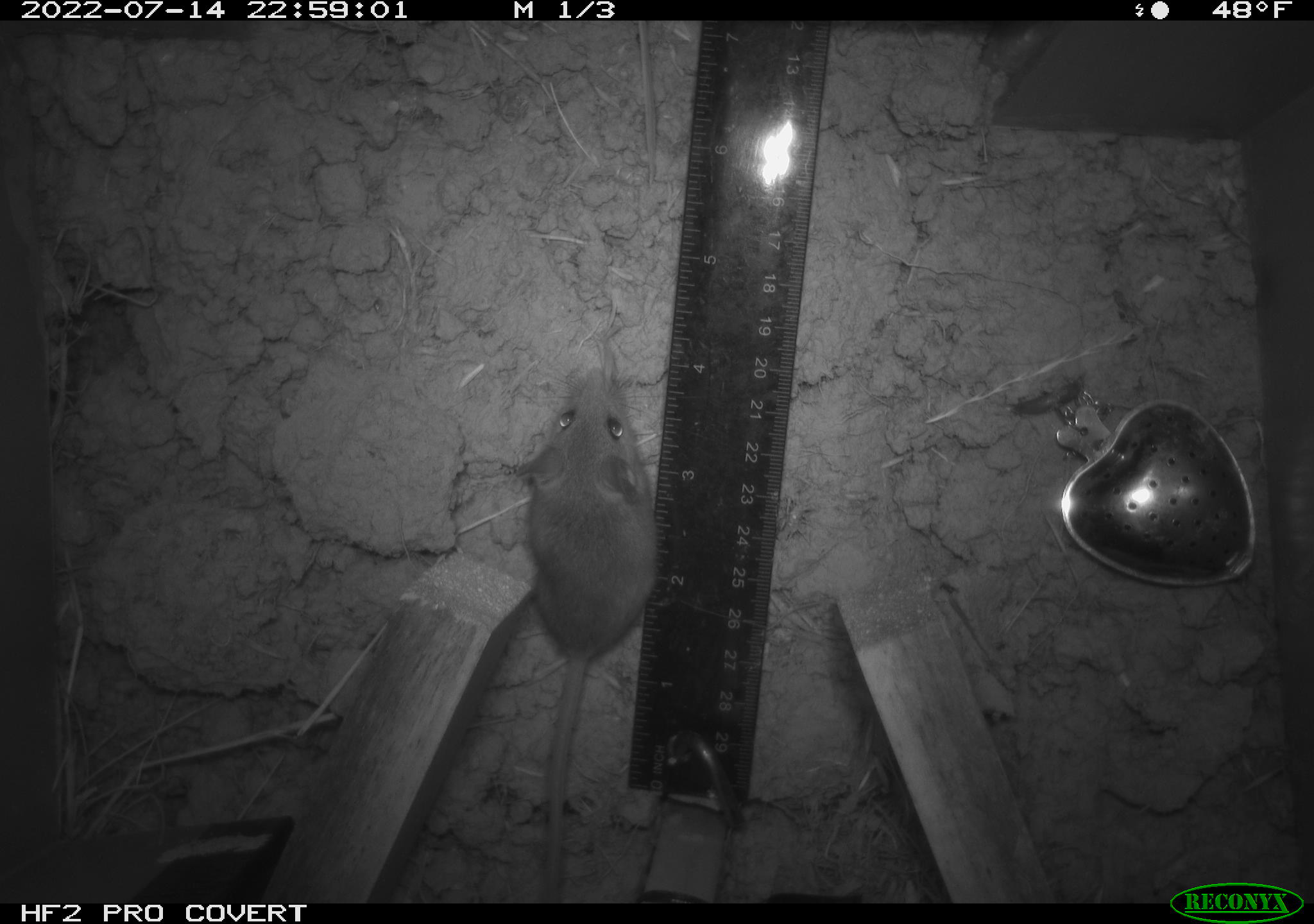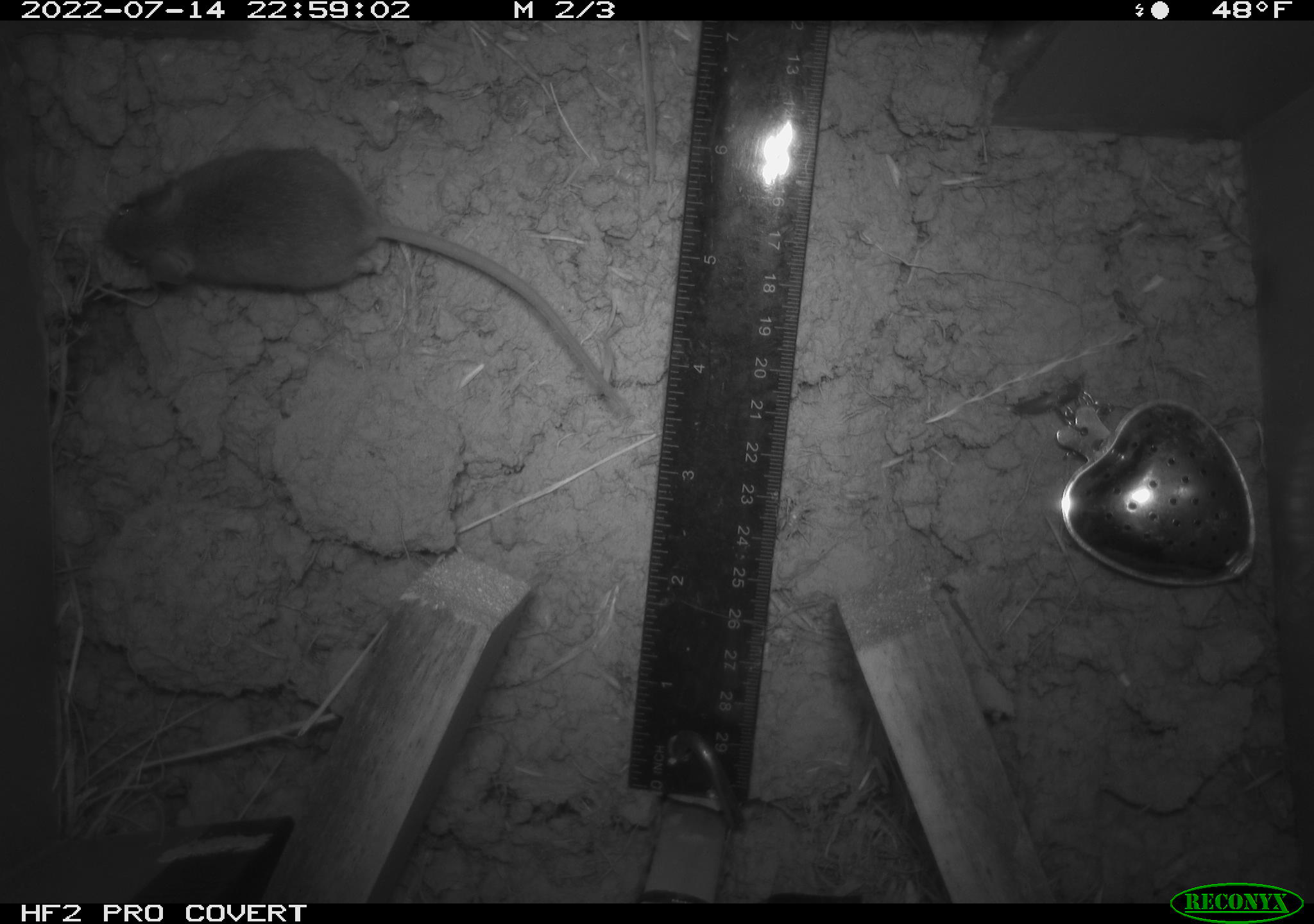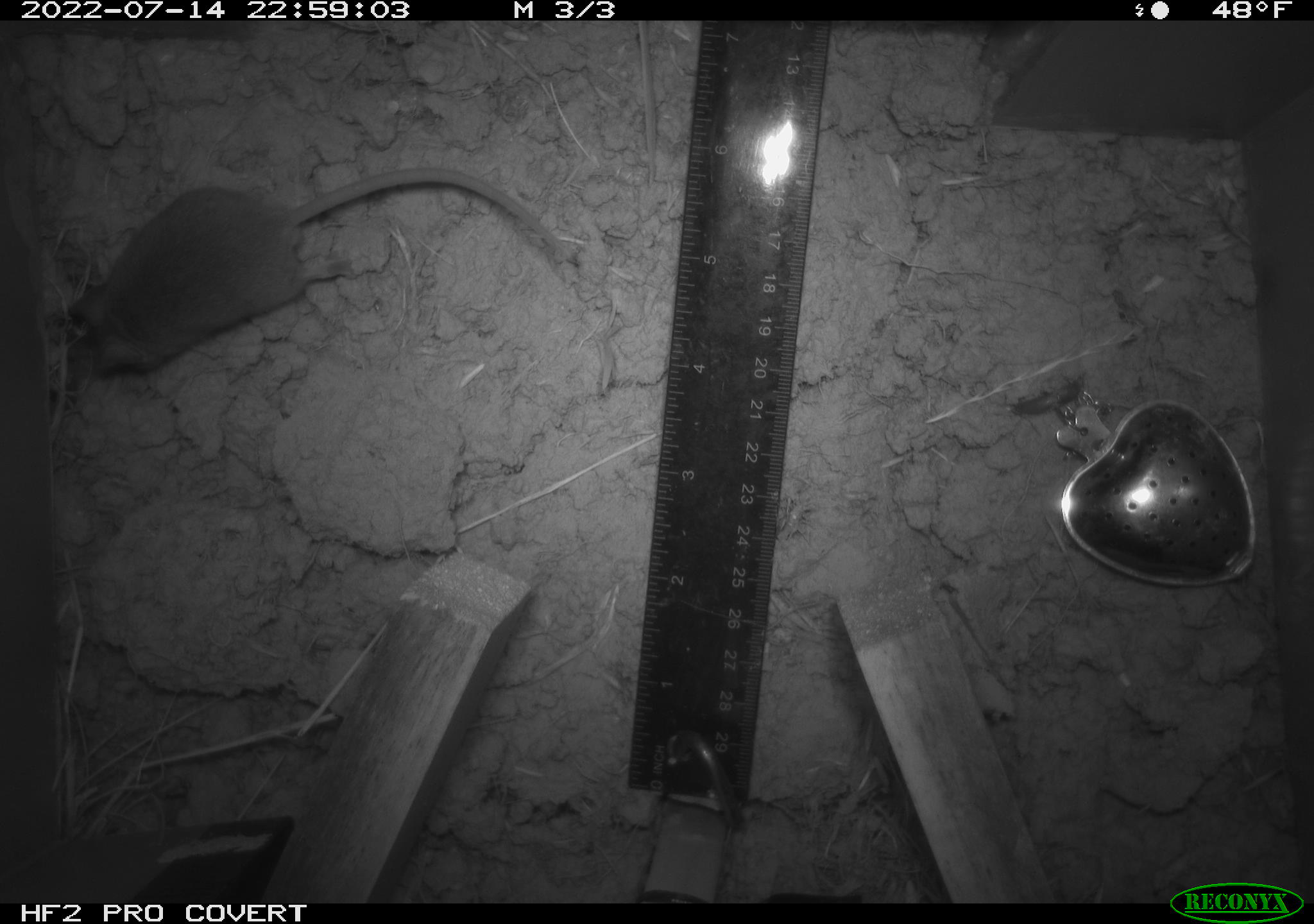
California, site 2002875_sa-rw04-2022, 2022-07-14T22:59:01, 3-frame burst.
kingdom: Animalia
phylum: Chordata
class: Mammalia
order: Rodentia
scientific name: Rodentia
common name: mouse species